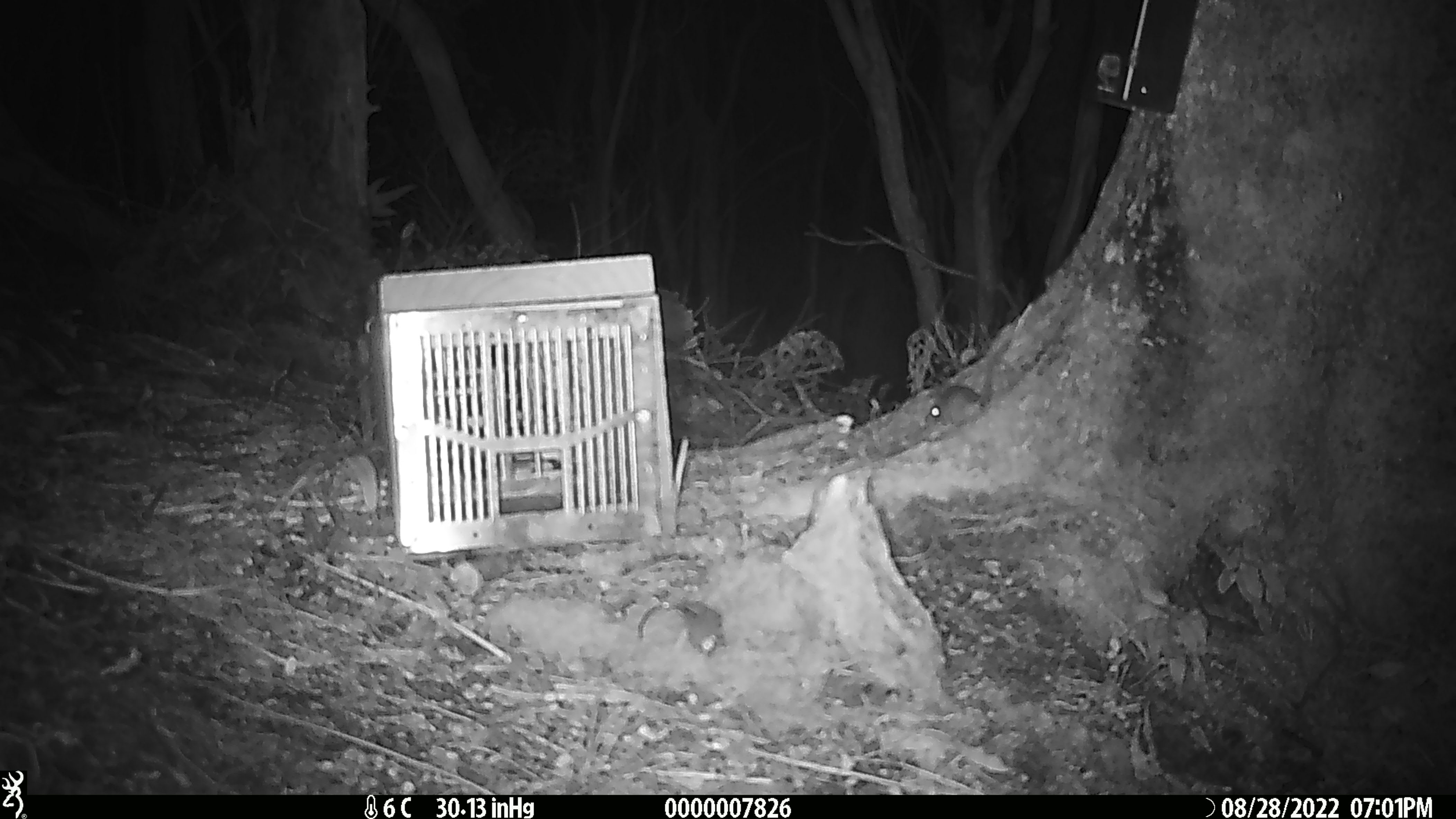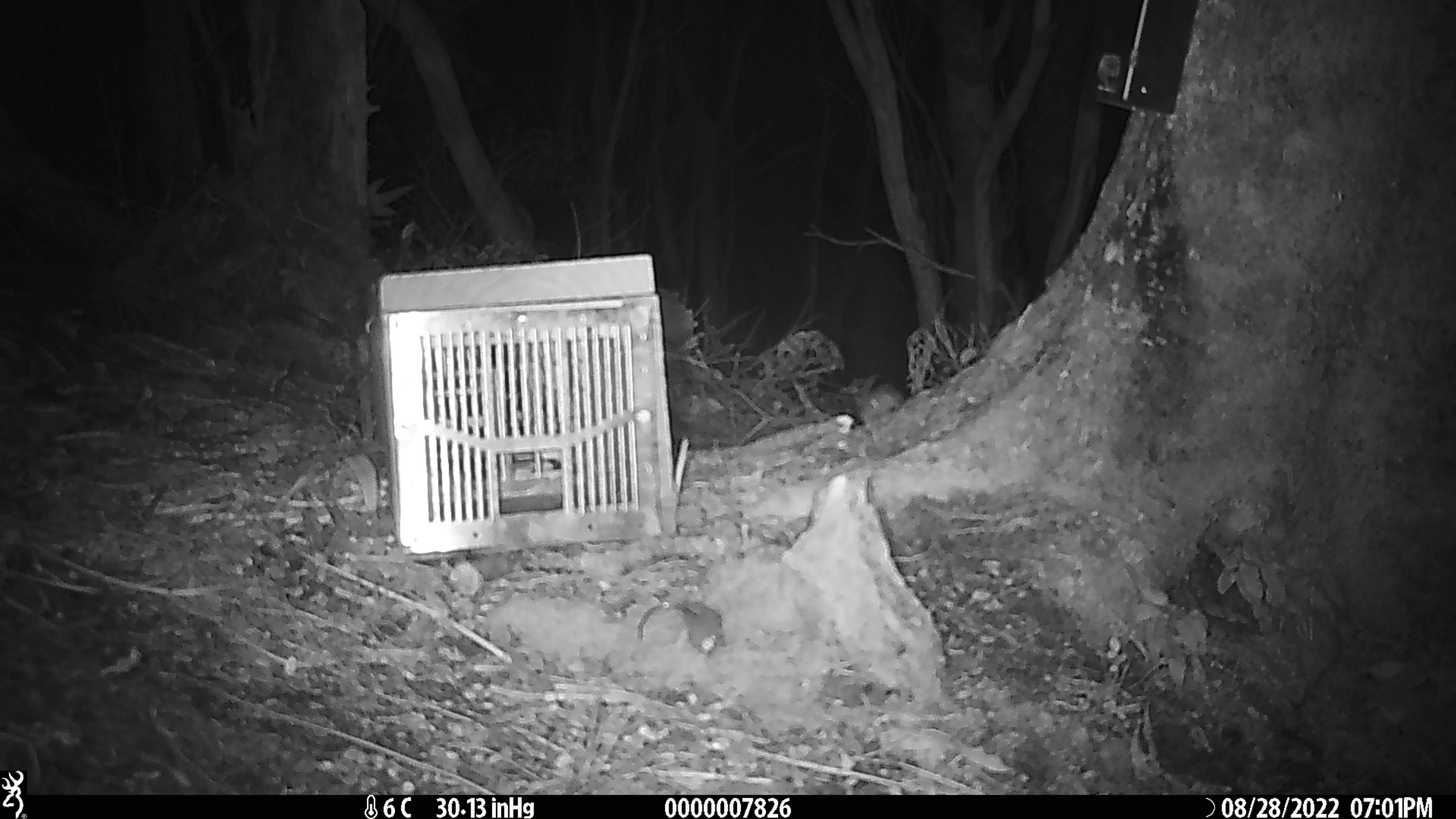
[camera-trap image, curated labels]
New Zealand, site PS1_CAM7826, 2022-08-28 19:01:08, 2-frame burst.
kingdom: Animalia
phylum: Chordata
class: Mammalia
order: Rodentia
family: Muridae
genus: Mus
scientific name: Mus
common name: mouse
Mouse (Mus).